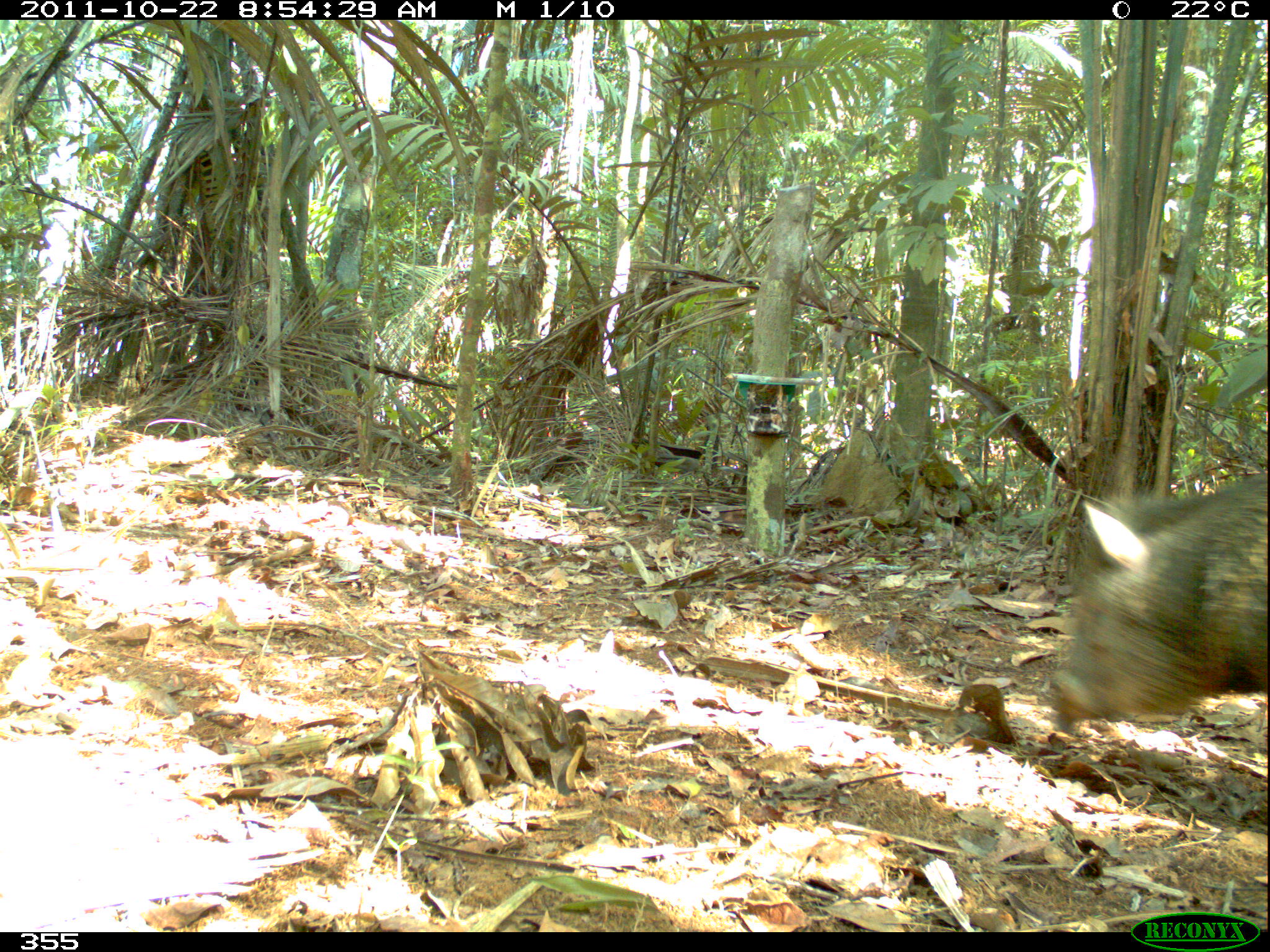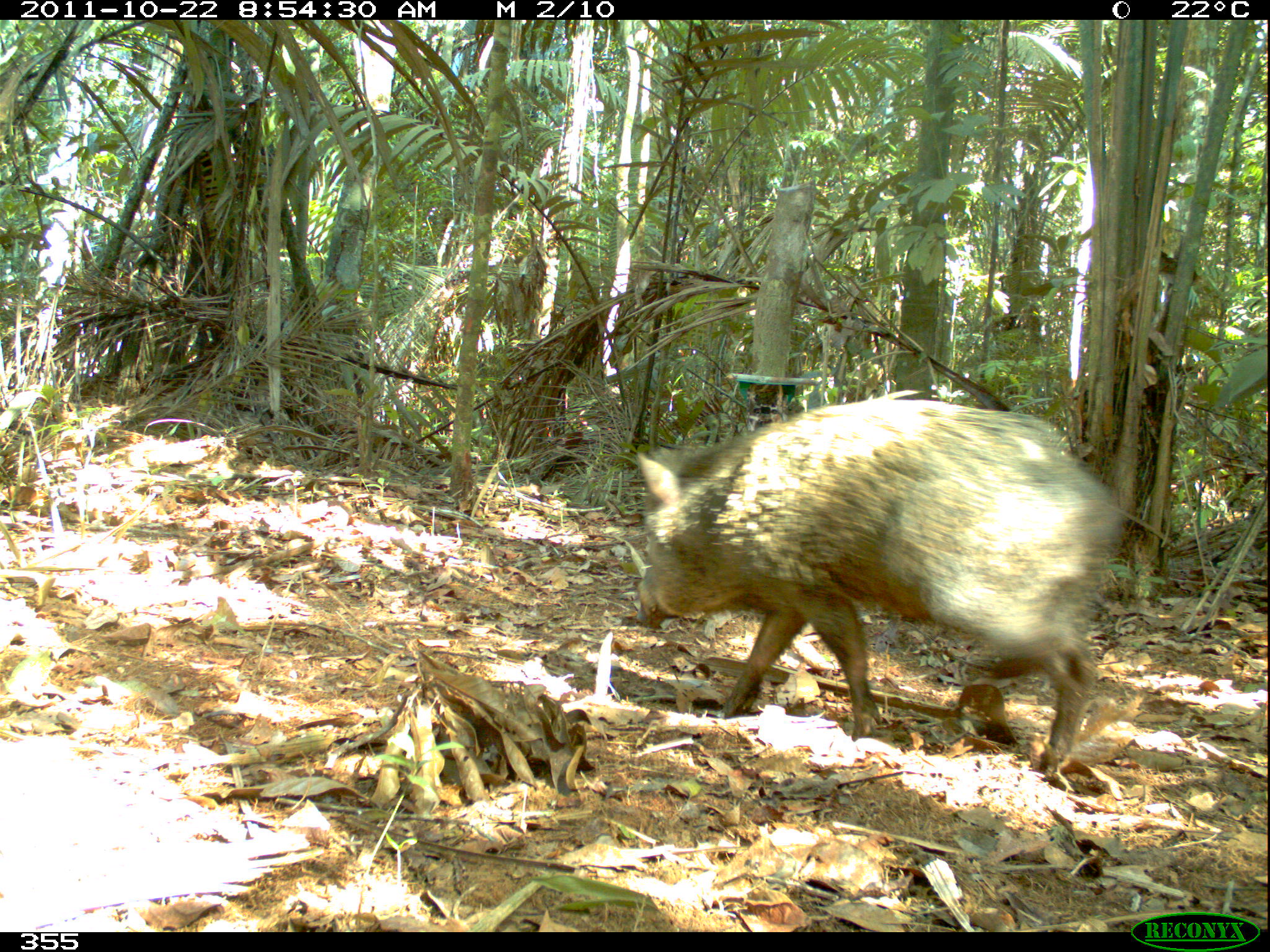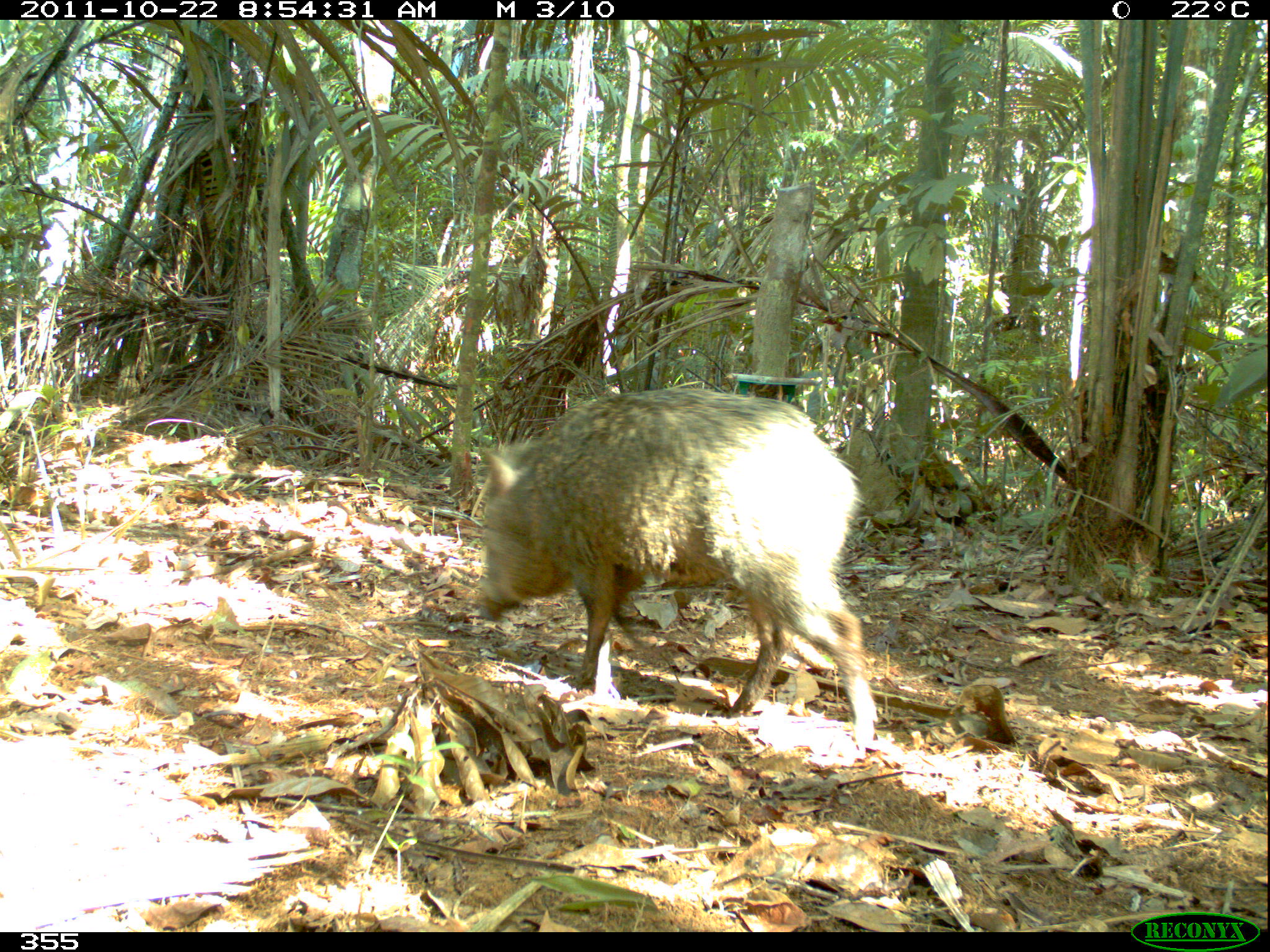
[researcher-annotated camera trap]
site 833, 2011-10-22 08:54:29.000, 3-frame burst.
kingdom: Animalia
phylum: Chordata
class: Mammalia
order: Artiodactyla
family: Tayassuidae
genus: Pecari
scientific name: Pecari tajacu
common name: collared peccary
Pecari tajacu (collared peccary).